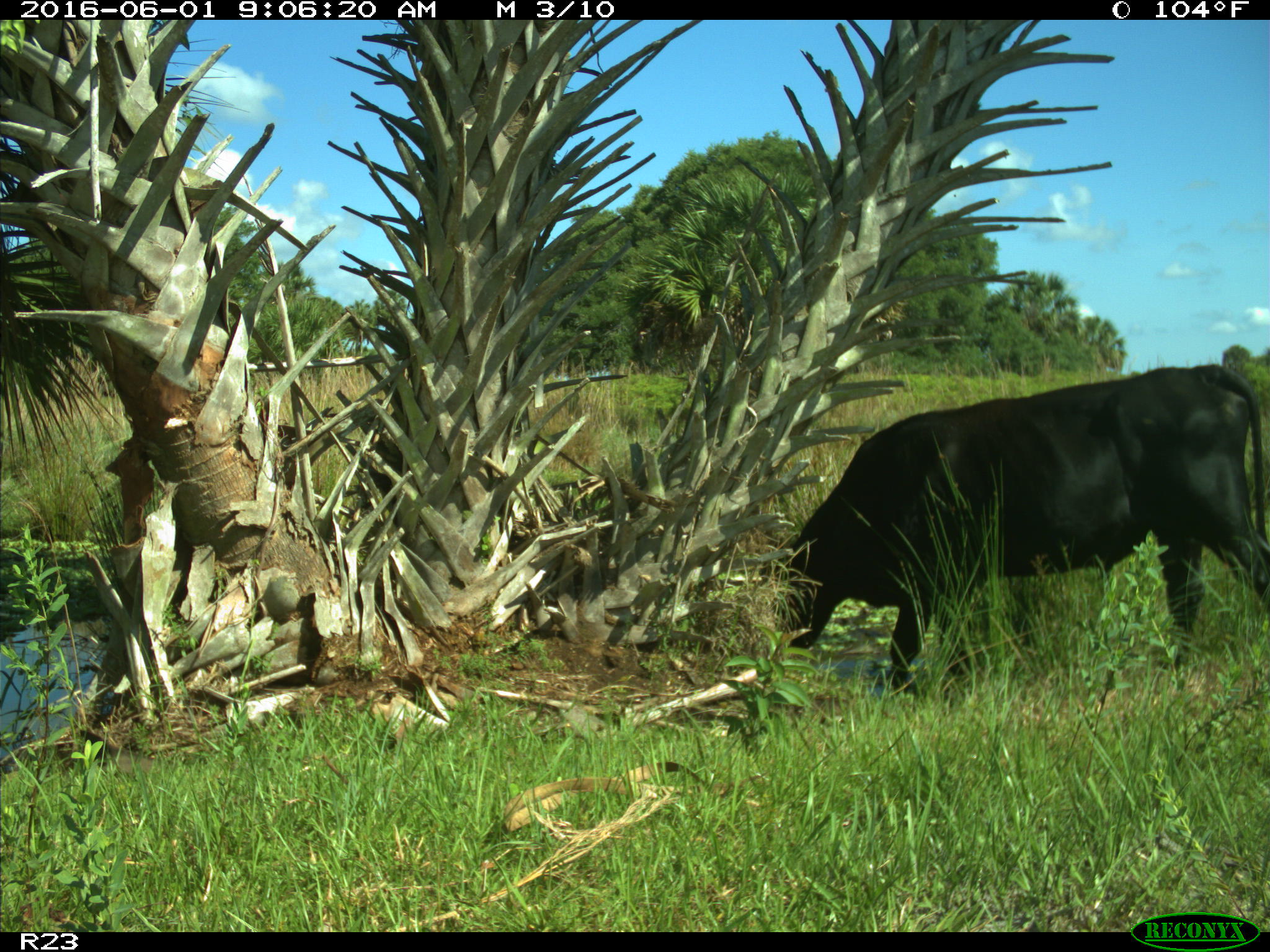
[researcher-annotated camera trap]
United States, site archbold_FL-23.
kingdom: Animalia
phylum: Chordata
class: Mammalia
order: Artiodactyla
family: Bovidae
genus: Bos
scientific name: Bos taurus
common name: domestic cow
Bos taurus (domestic cow).